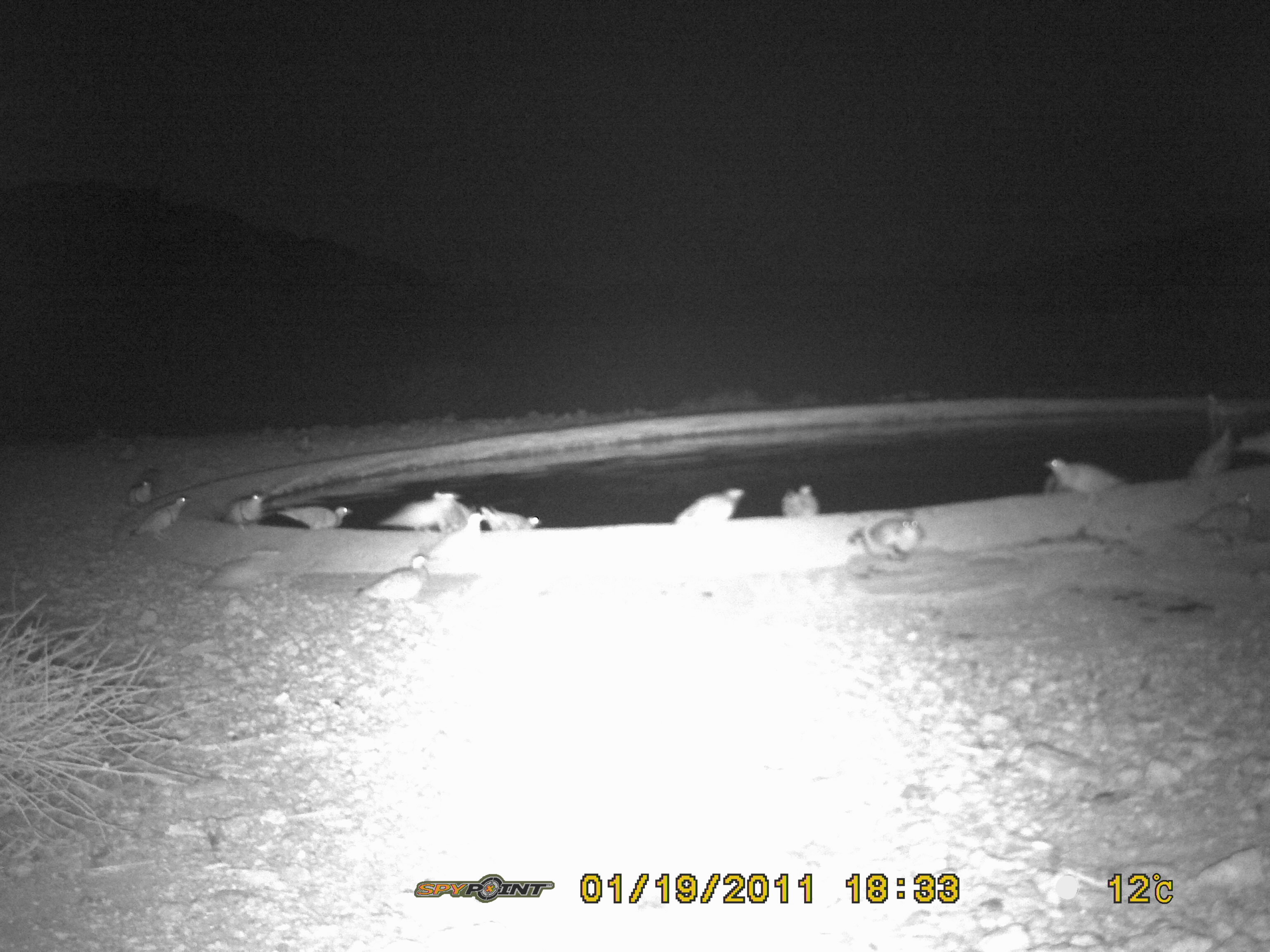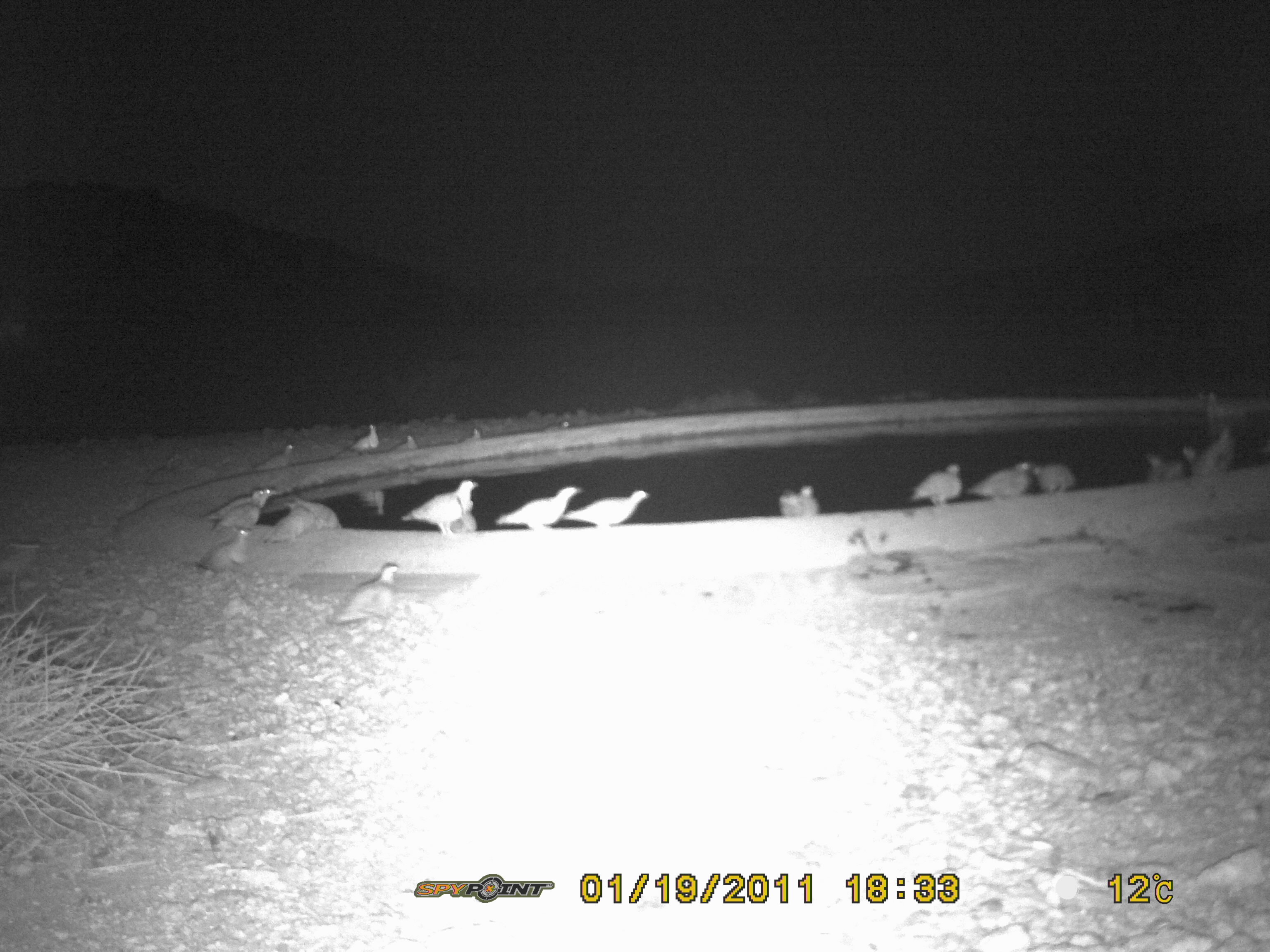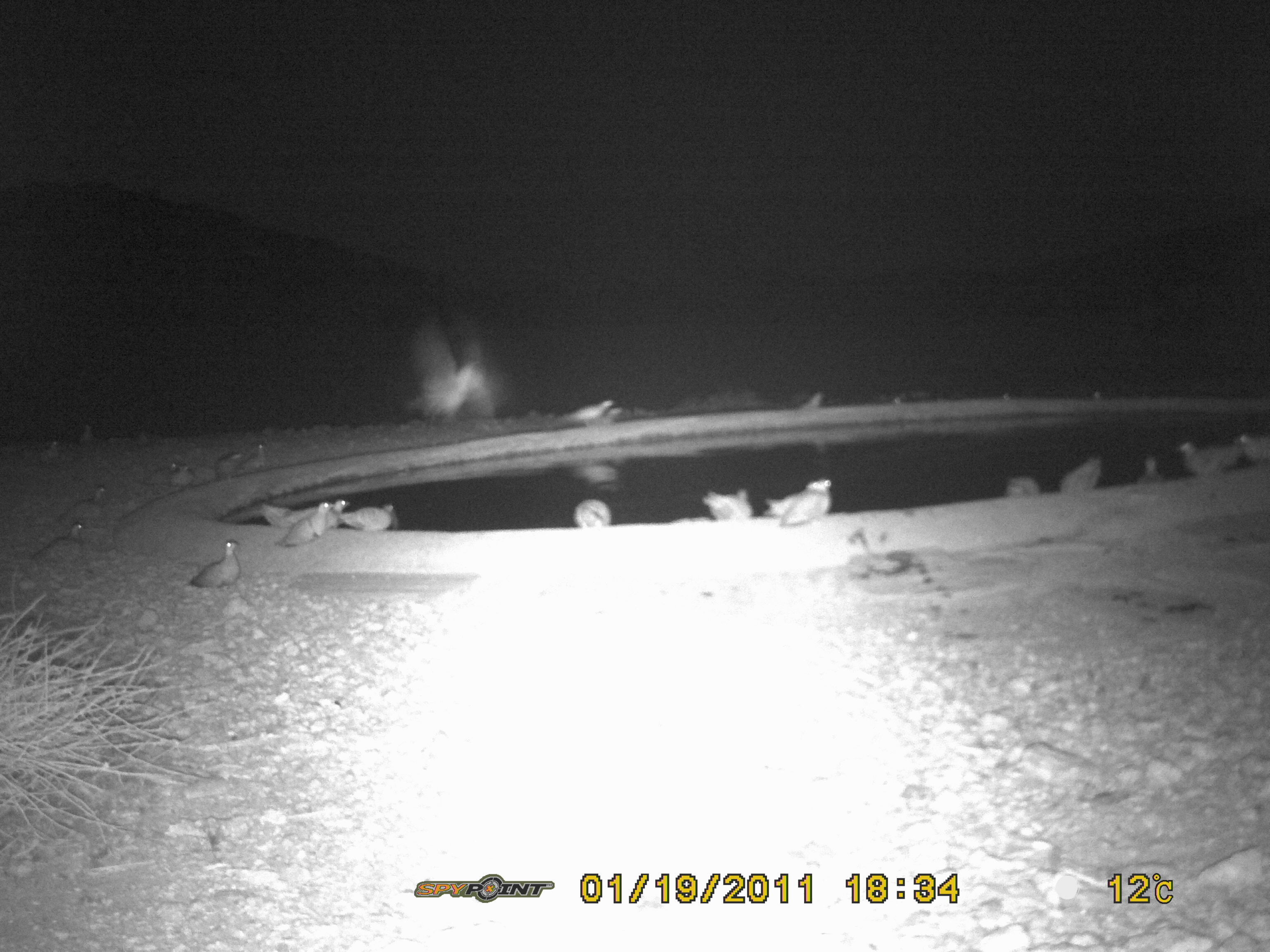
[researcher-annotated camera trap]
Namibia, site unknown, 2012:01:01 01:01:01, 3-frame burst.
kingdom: Animalia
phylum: Chordata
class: Aves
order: Pterocliformes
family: Pteroclidae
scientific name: Pteroclidae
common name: sandgrouse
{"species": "Pteroclidae (sandgrouse)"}